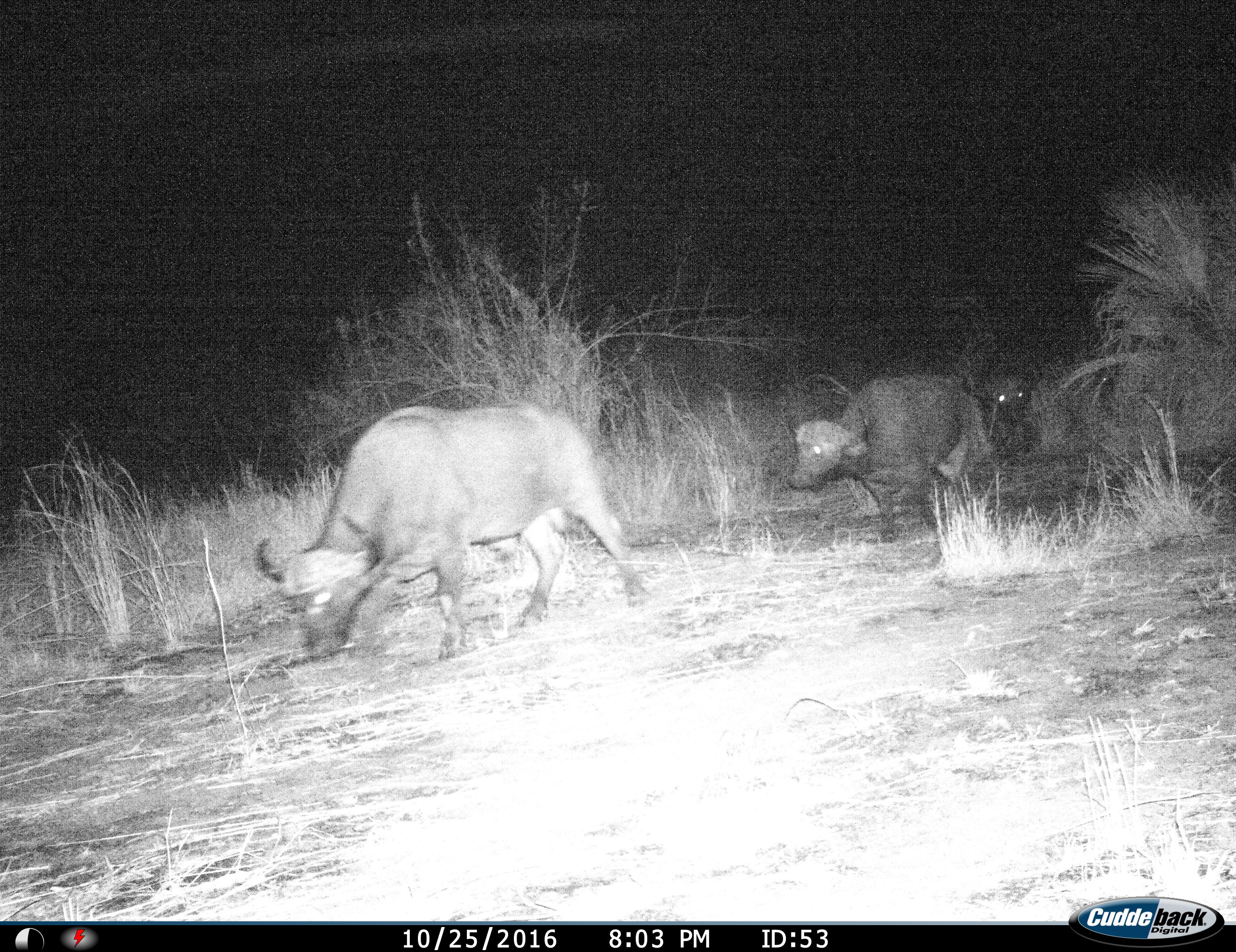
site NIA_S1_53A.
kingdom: Animalia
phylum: Chordata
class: Mammalia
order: Artiodactyla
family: Bovidae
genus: Syncerus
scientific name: Syncerus caffer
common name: african buffalo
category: buffalo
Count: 3.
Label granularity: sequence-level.